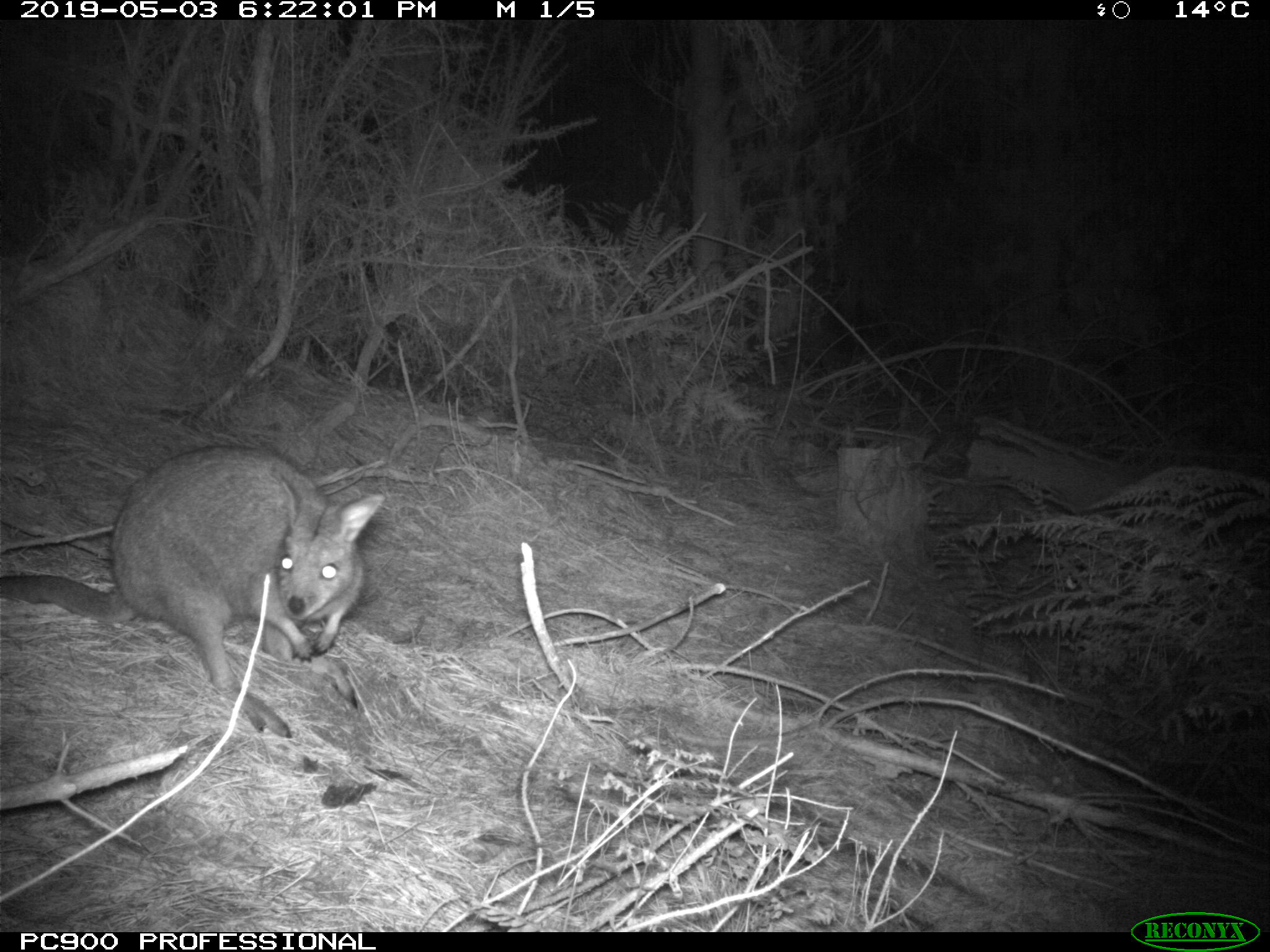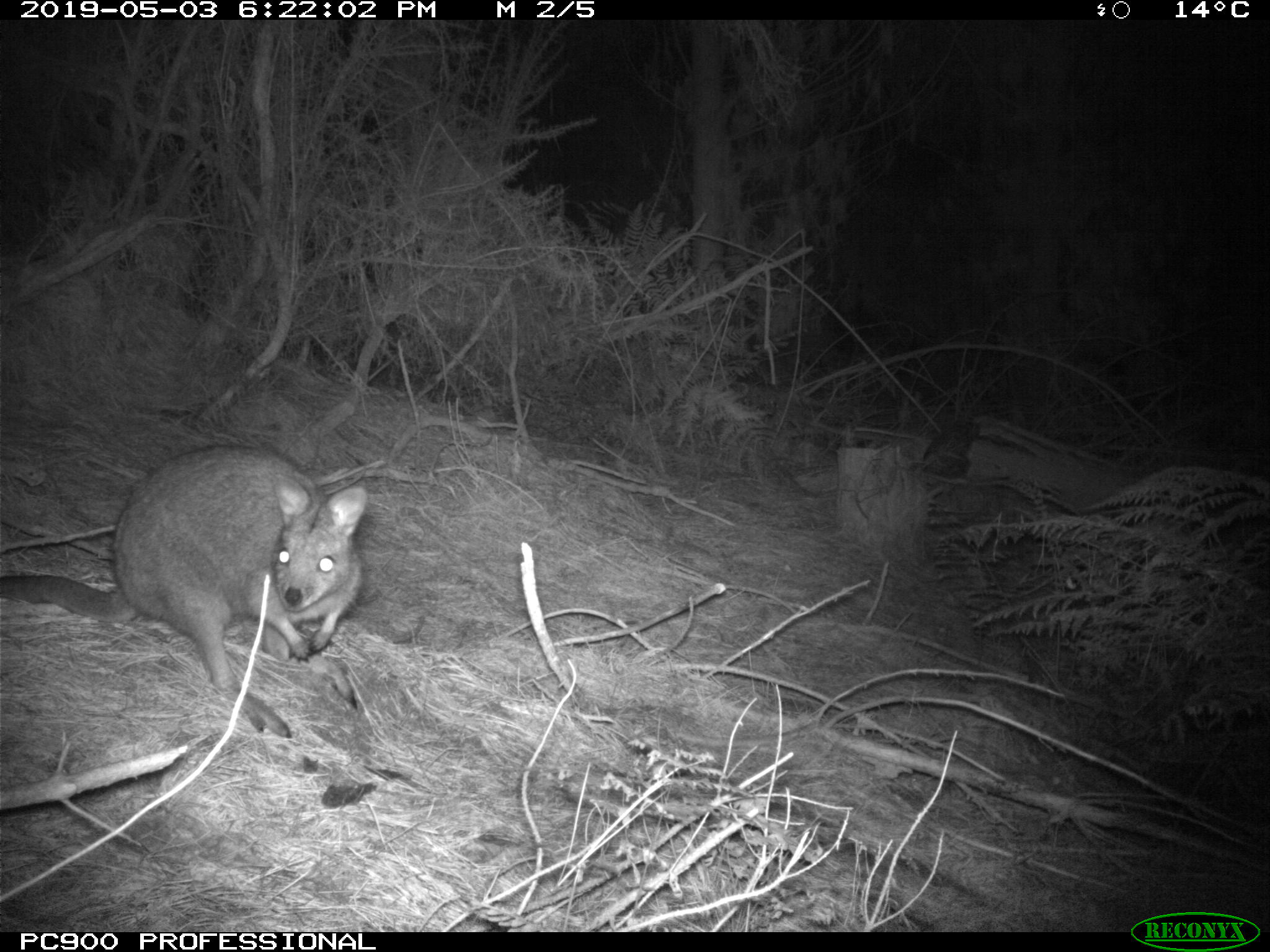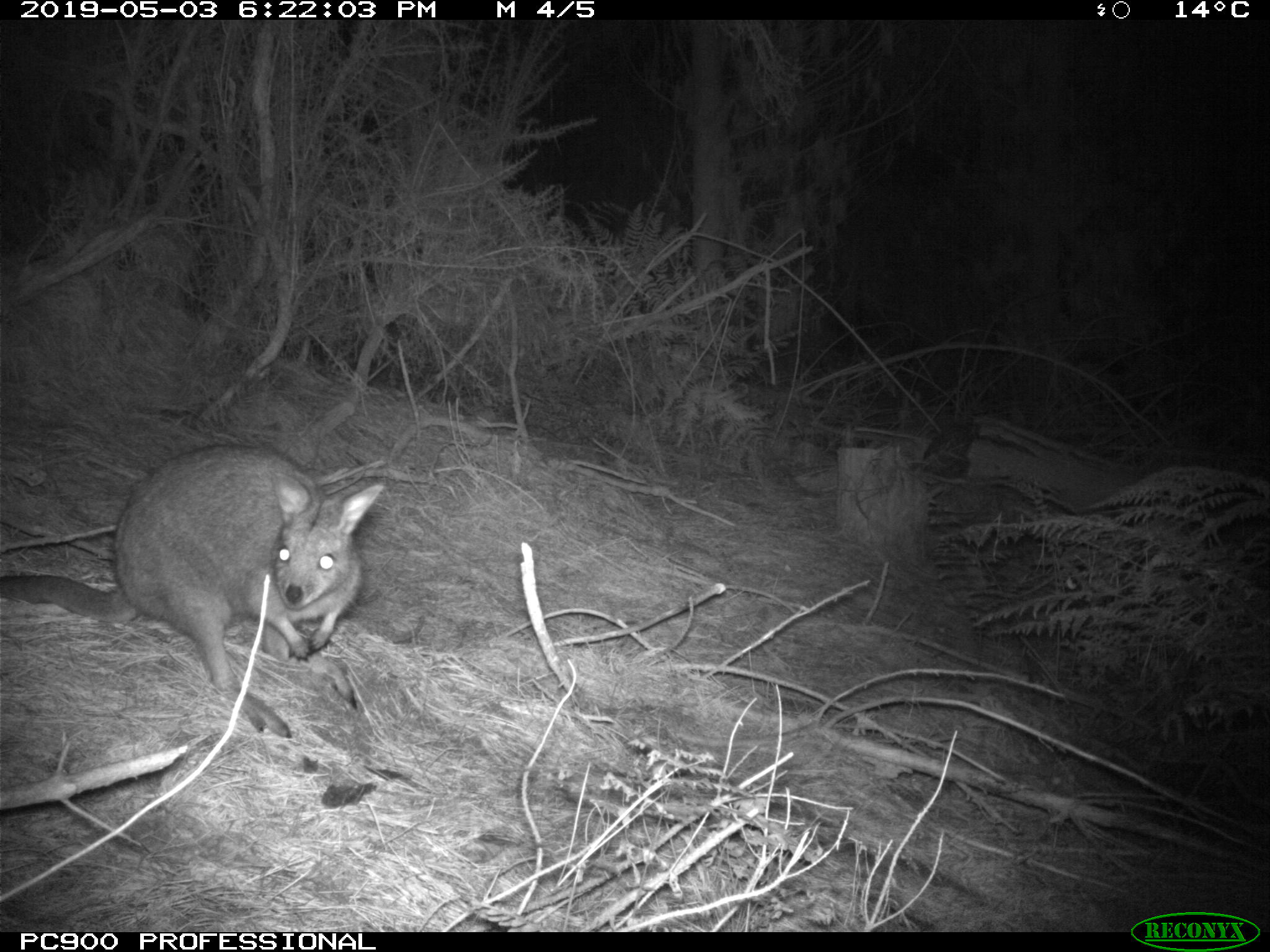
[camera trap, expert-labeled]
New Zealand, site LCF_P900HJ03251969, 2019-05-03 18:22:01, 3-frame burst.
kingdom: Animalia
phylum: Chordata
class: Mammalia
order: Diprotodontia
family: Macropodidae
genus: Notamacropus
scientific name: Notamacropus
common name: wallaby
Wallaby (Notamacropus).